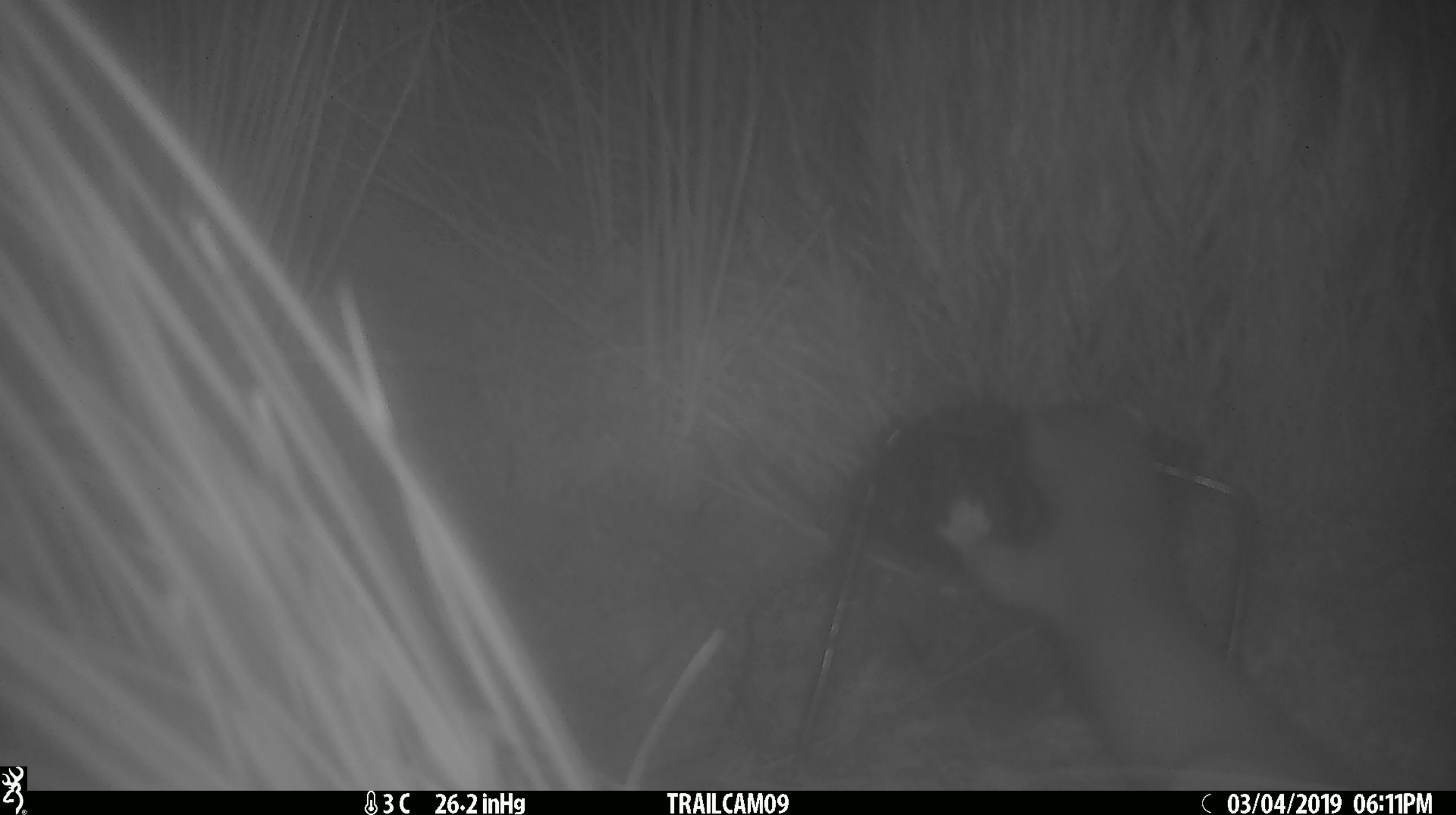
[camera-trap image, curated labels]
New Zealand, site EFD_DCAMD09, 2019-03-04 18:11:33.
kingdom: Animalia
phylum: Chordata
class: Mammalia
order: Carnivora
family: Mustelidae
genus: Mustela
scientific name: Mustela erminea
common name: stoat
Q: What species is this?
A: Stoat (Mustela erminea).